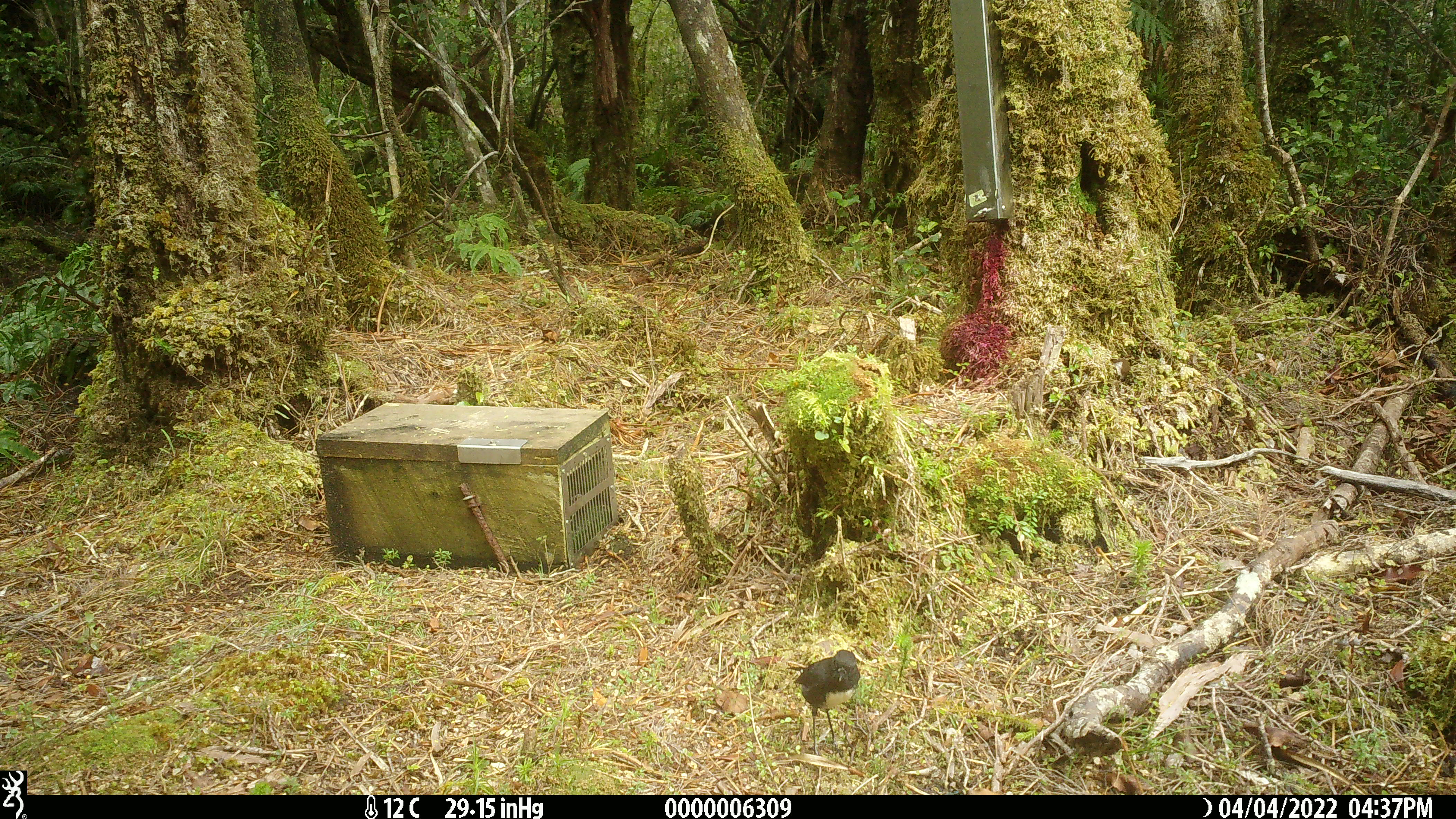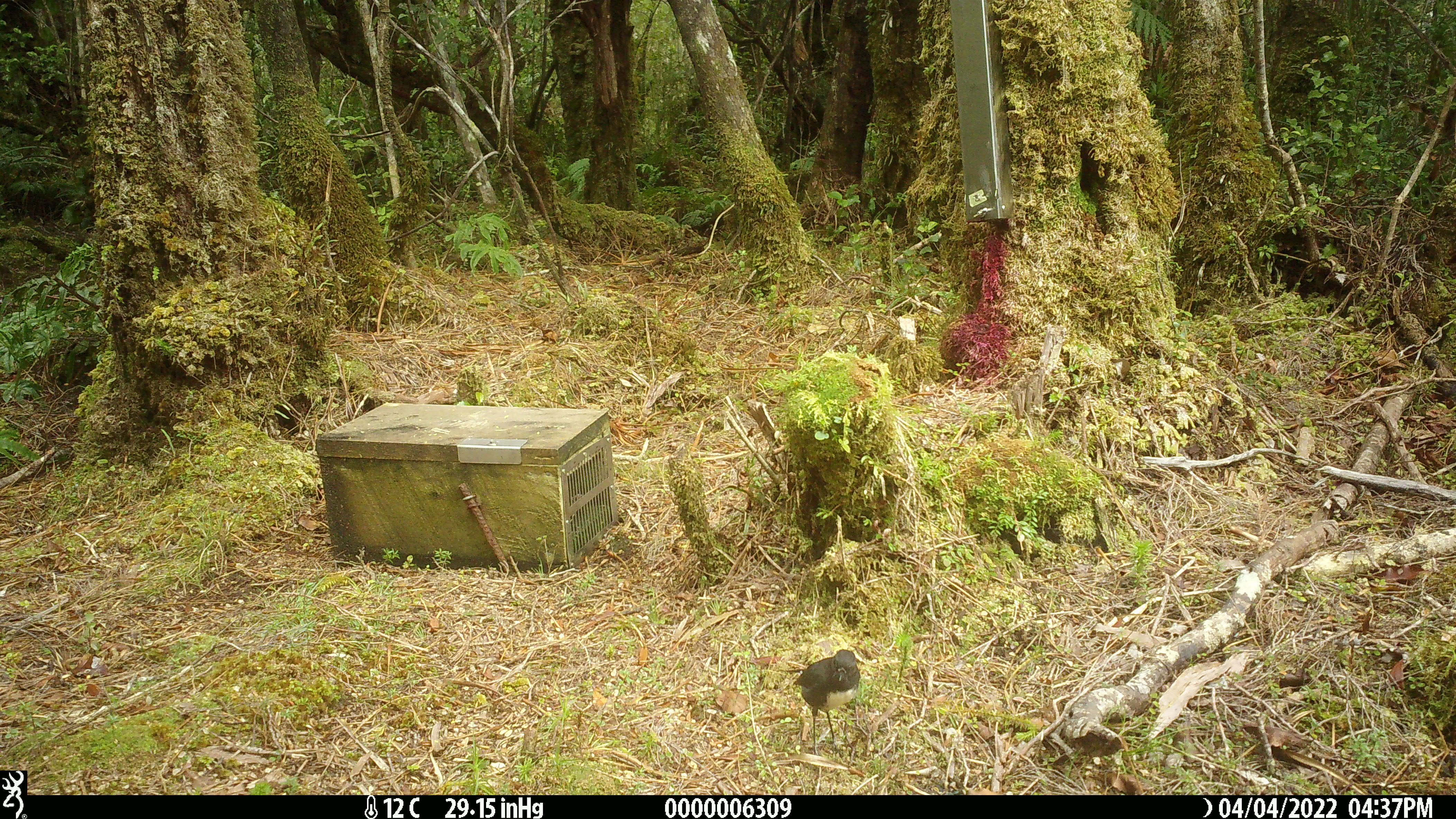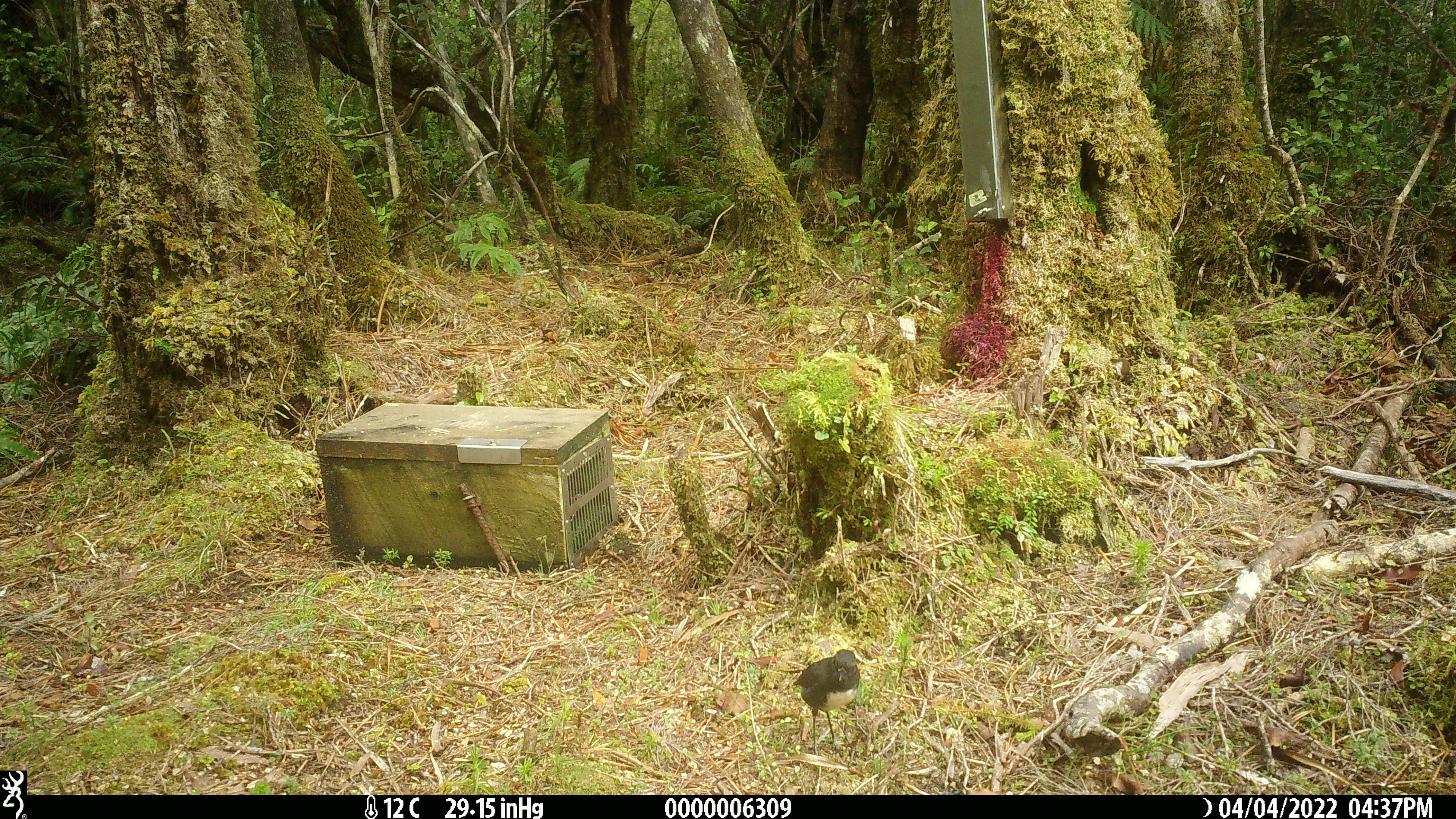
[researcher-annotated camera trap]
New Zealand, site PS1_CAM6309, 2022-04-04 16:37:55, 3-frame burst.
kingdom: Animalia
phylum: Chordata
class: Aves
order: Passeriformes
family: Petroicidae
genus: Petroica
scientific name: Petroica australis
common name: new zealand robin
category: robin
Robin (new zealand robin) (Petroica australis).